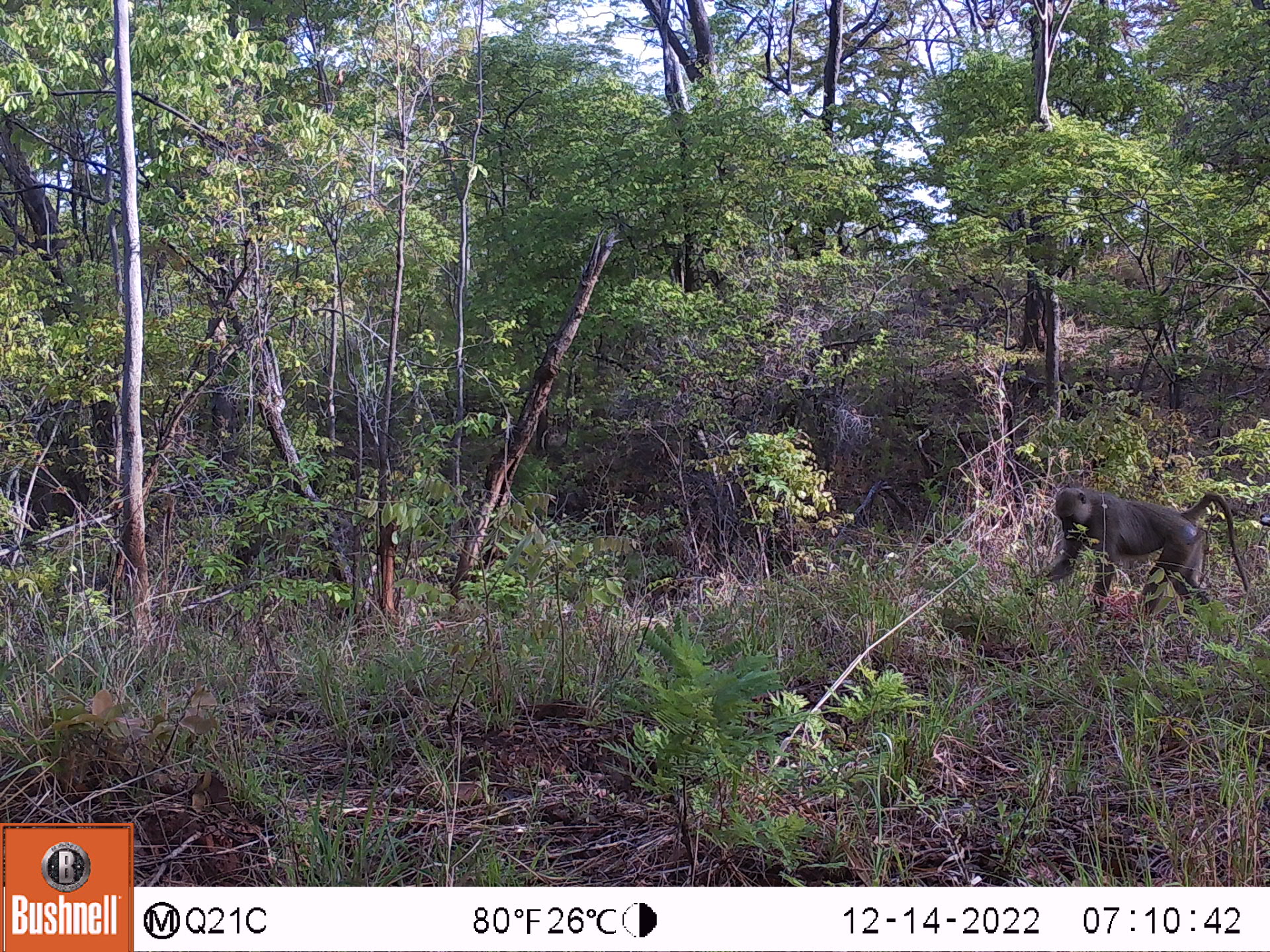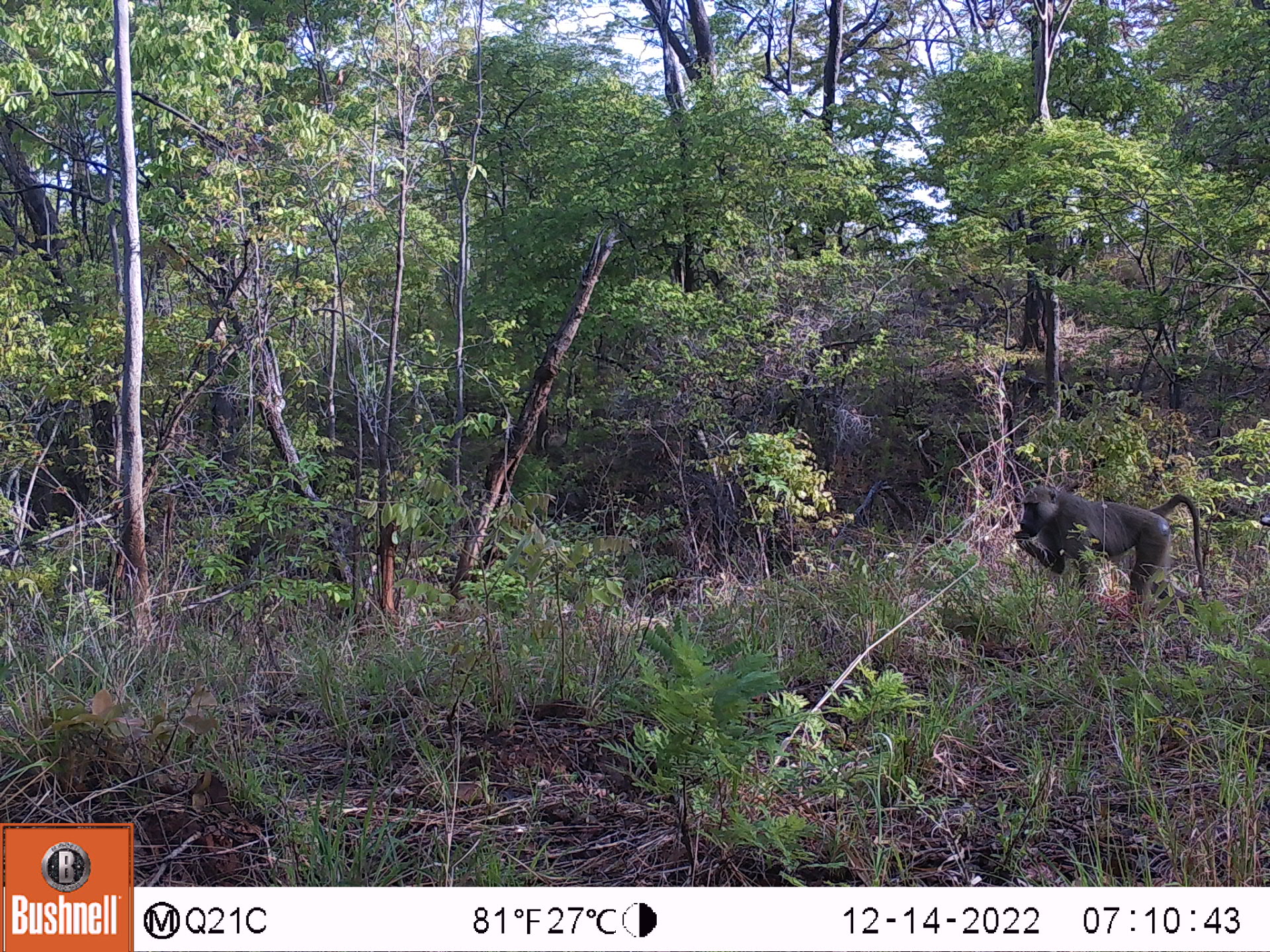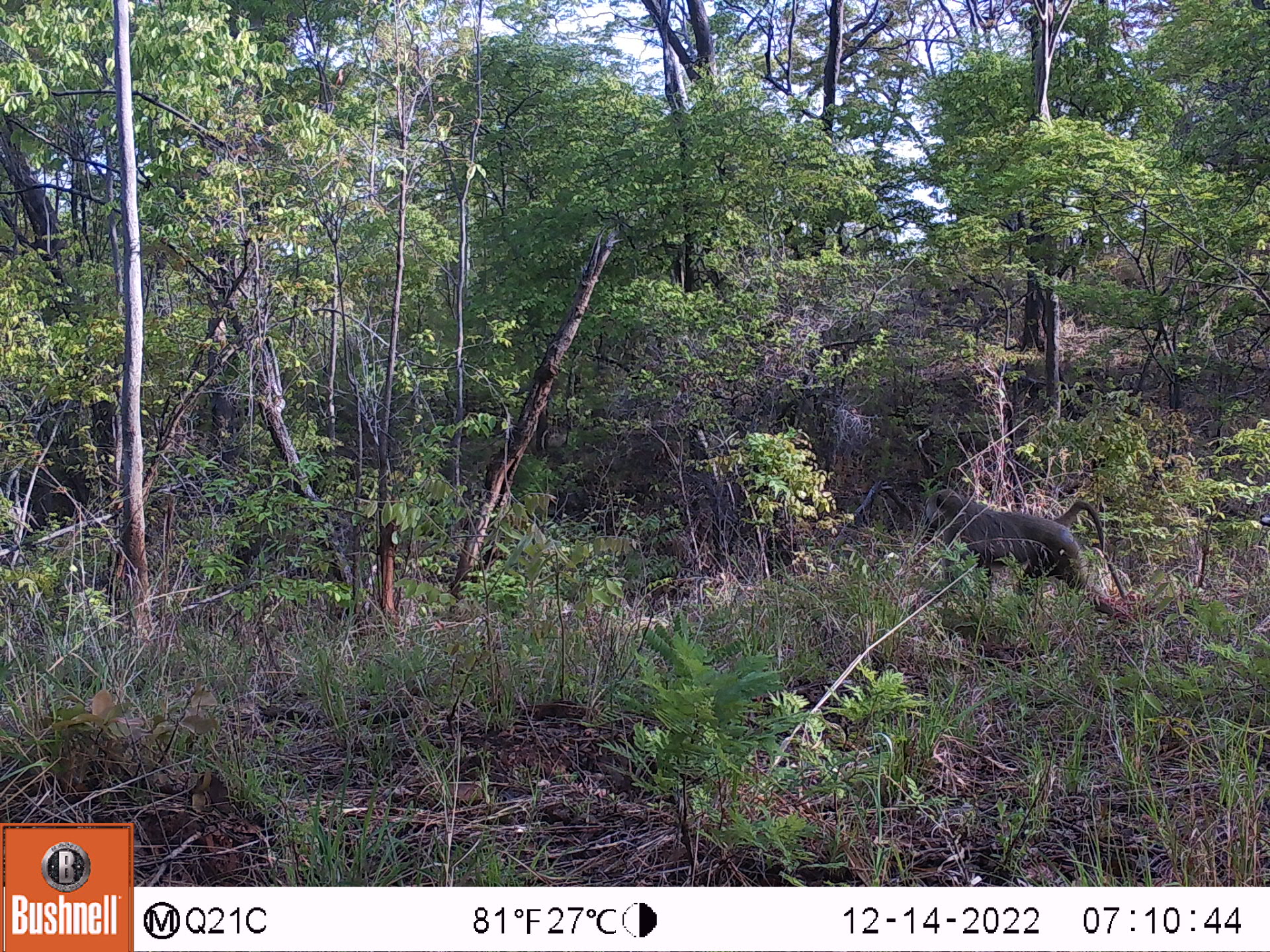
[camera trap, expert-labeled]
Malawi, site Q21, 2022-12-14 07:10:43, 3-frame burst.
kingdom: Animalia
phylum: Chordata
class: Mammalia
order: Primates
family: Cercopithecidae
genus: Papio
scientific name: Papio cynocephalus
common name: yellow baboon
Yellow baboon (Papio cynocephalus), count 1.